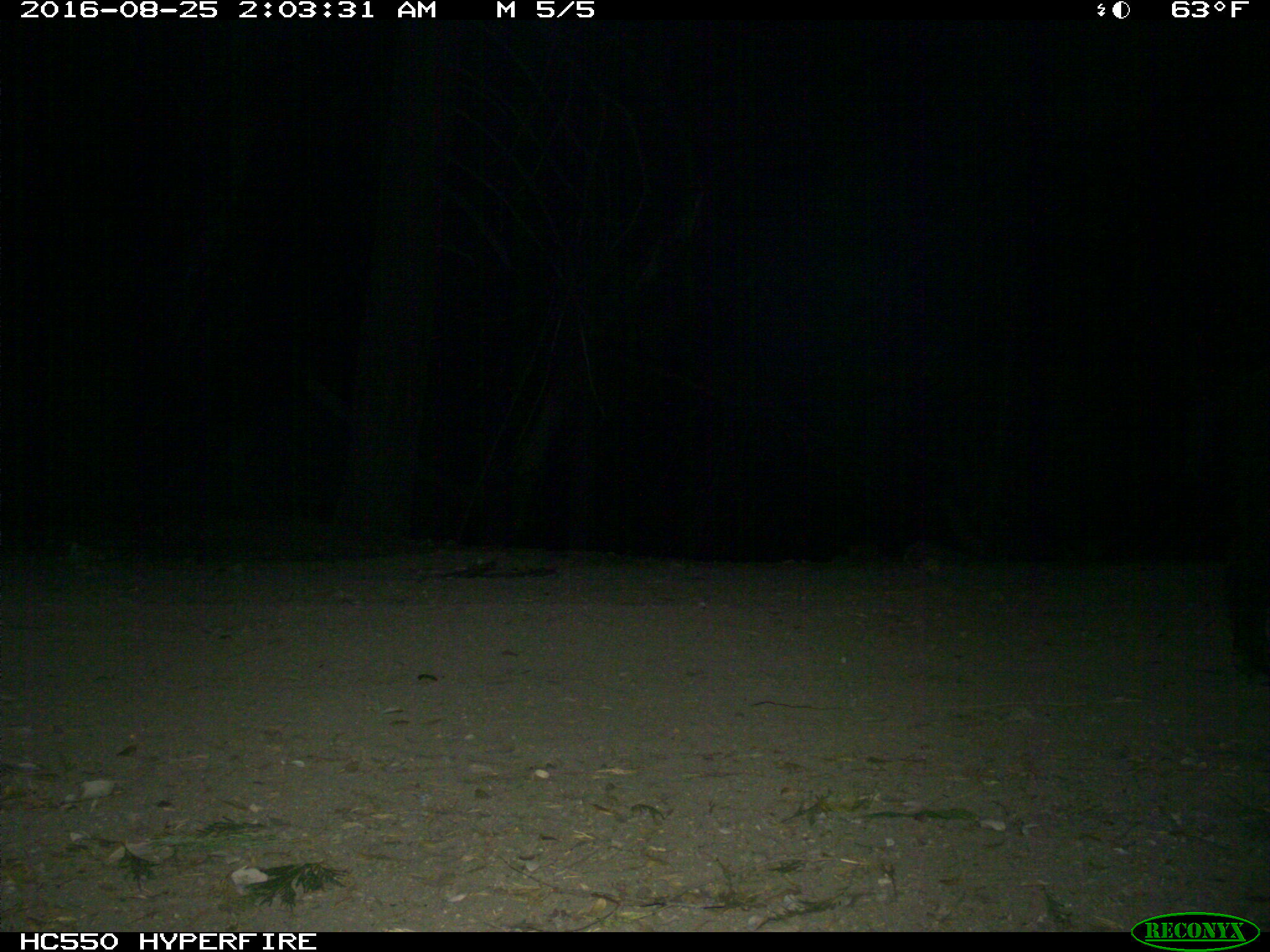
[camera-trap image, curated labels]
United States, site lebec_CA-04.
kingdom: Animalia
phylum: Chordata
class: Mammalia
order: Artiodactyla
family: Suidae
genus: Sus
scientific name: Sus scrofa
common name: wild boar